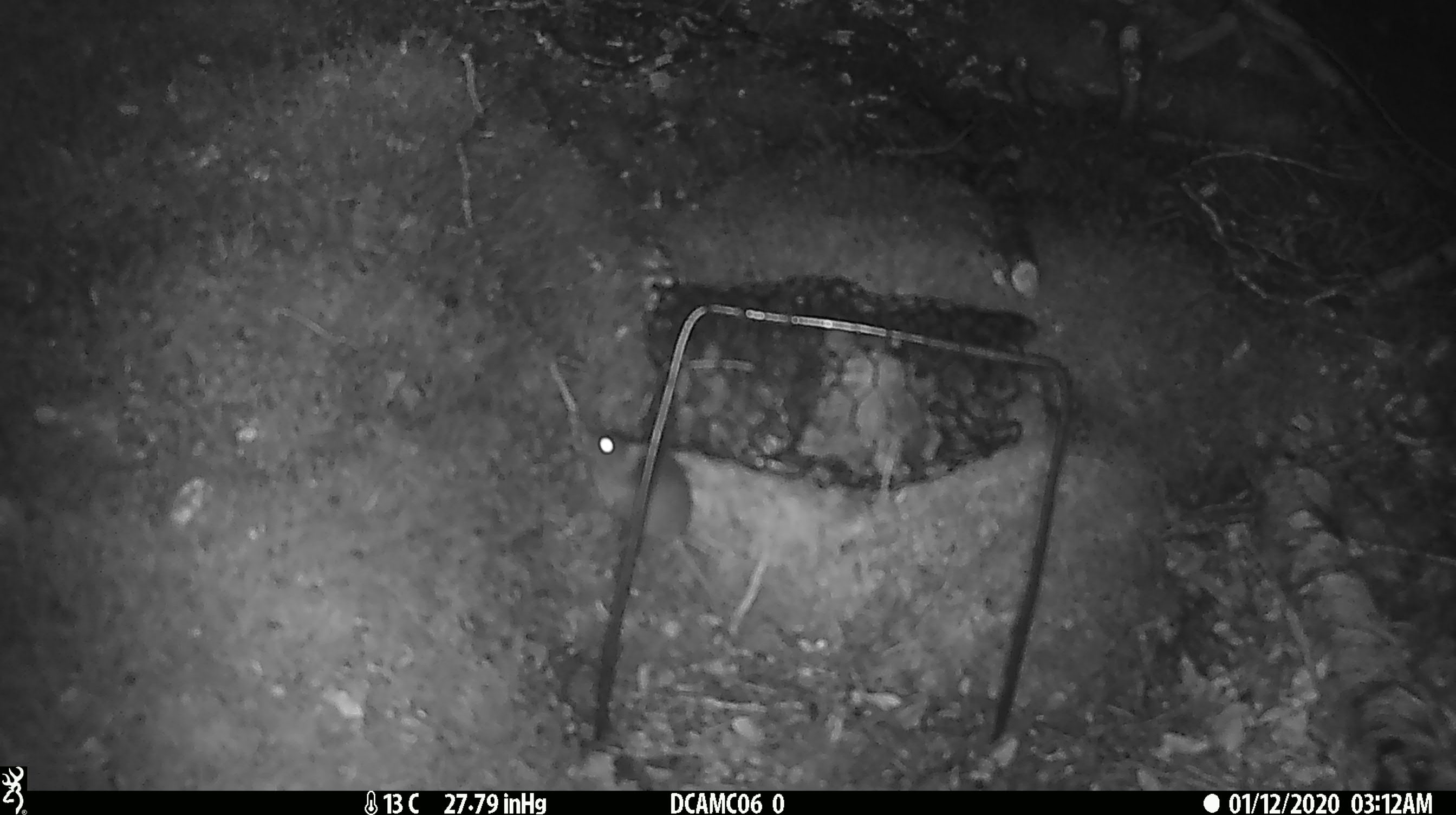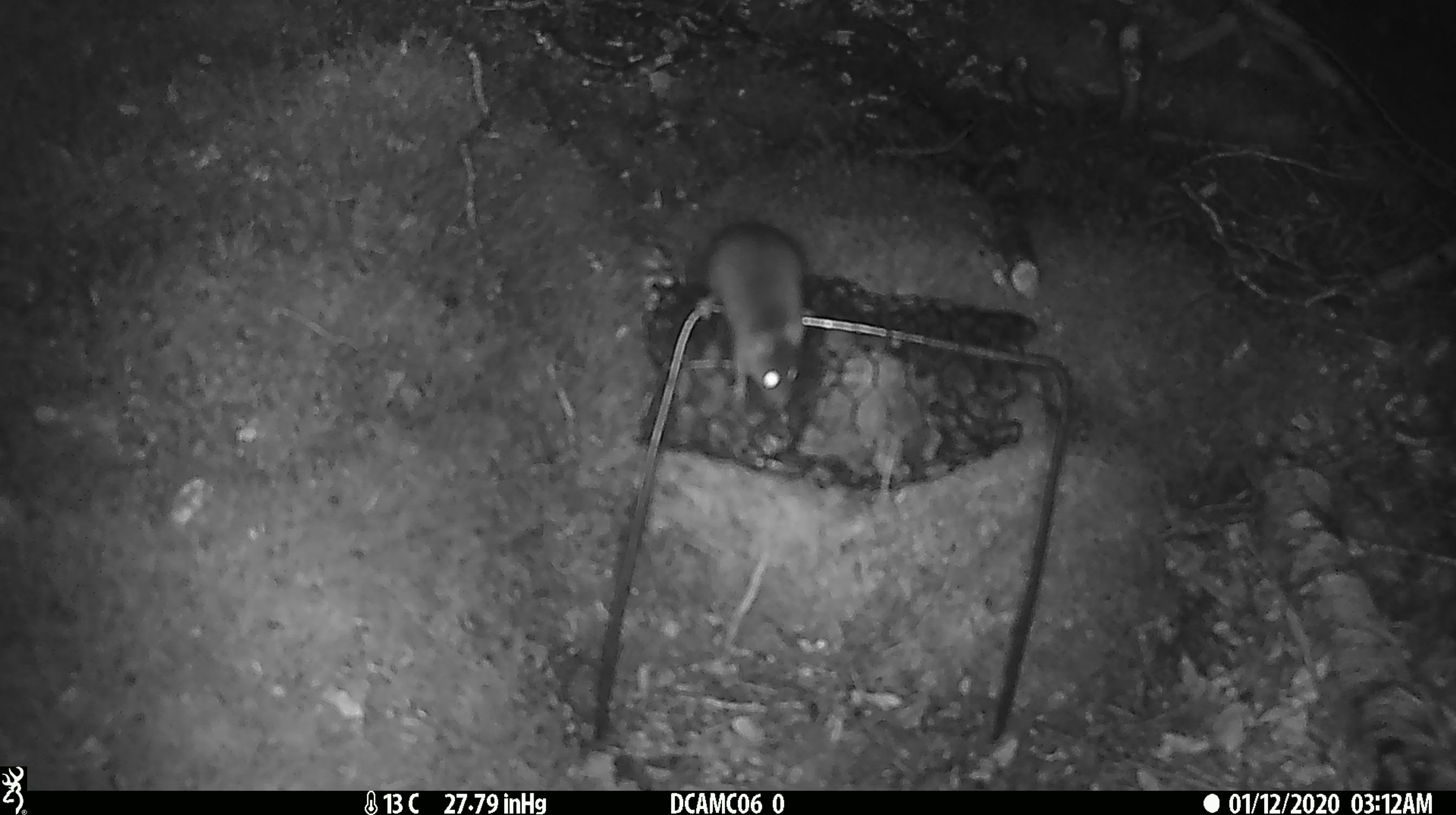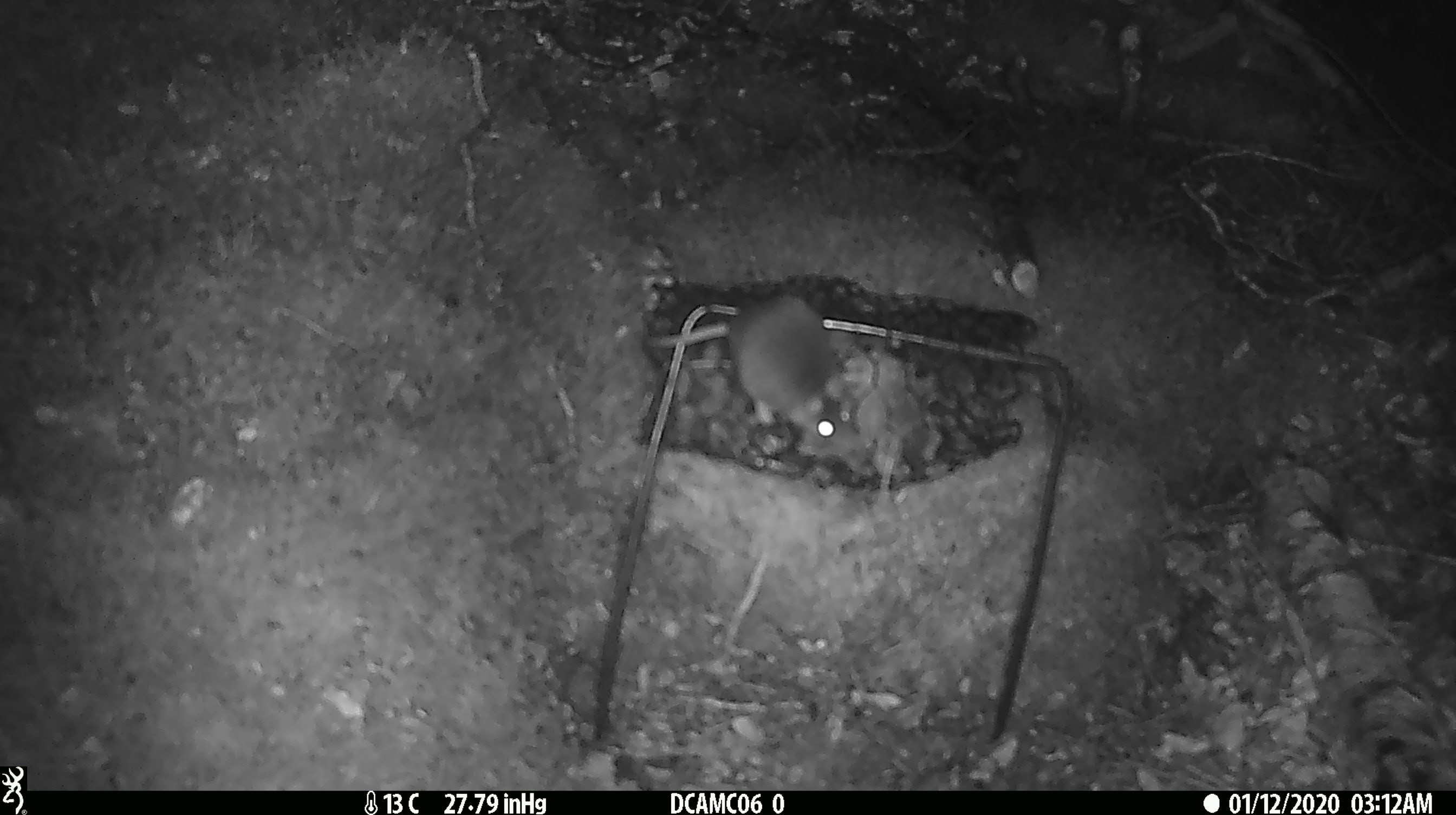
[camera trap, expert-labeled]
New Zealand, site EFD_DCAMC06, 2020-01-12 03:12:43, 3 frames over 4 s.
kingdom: Animalia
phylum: Chordata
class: Mammalia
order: Rodentia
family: Muridae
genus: Mus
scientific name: Mus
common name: mouse